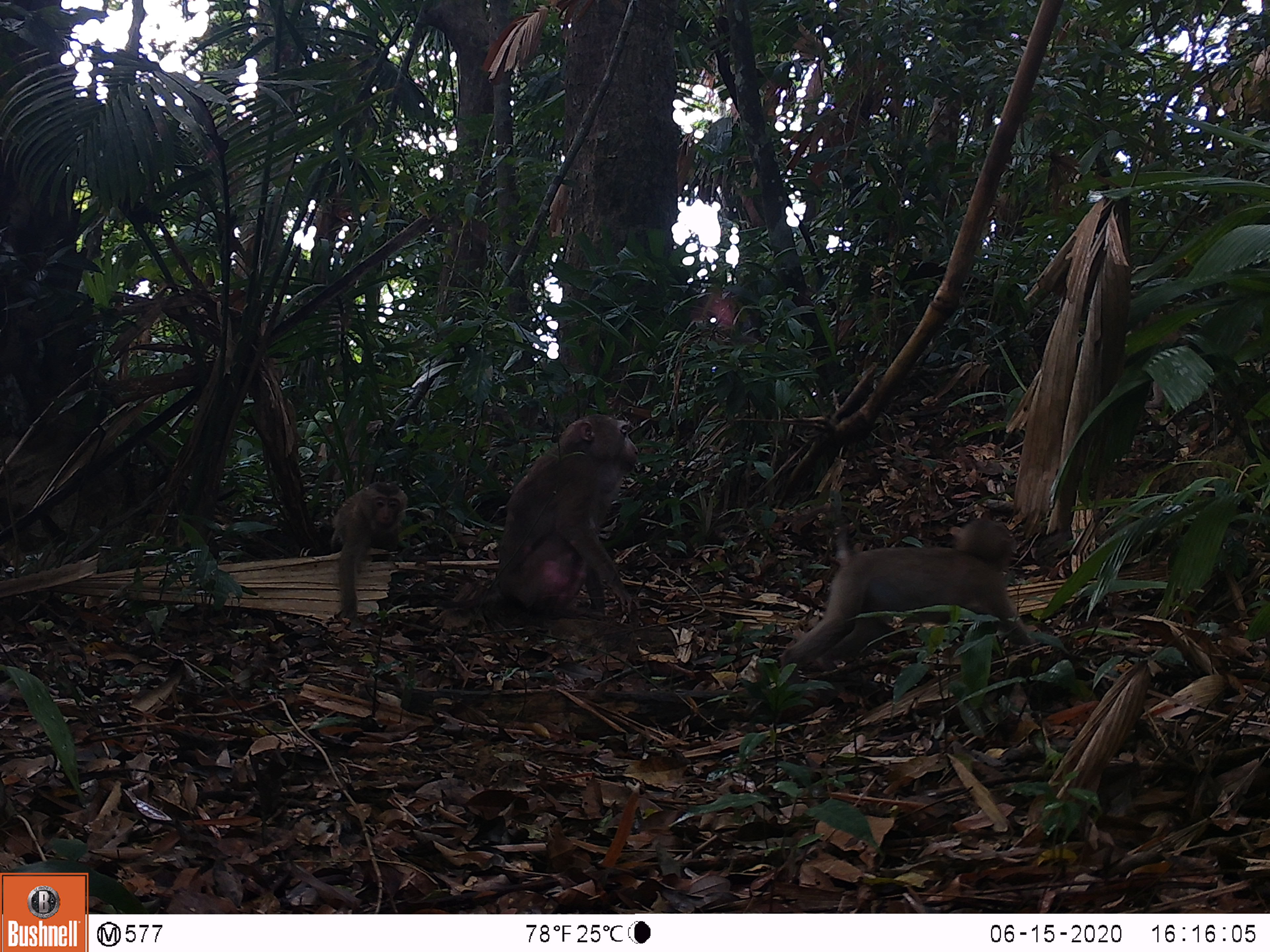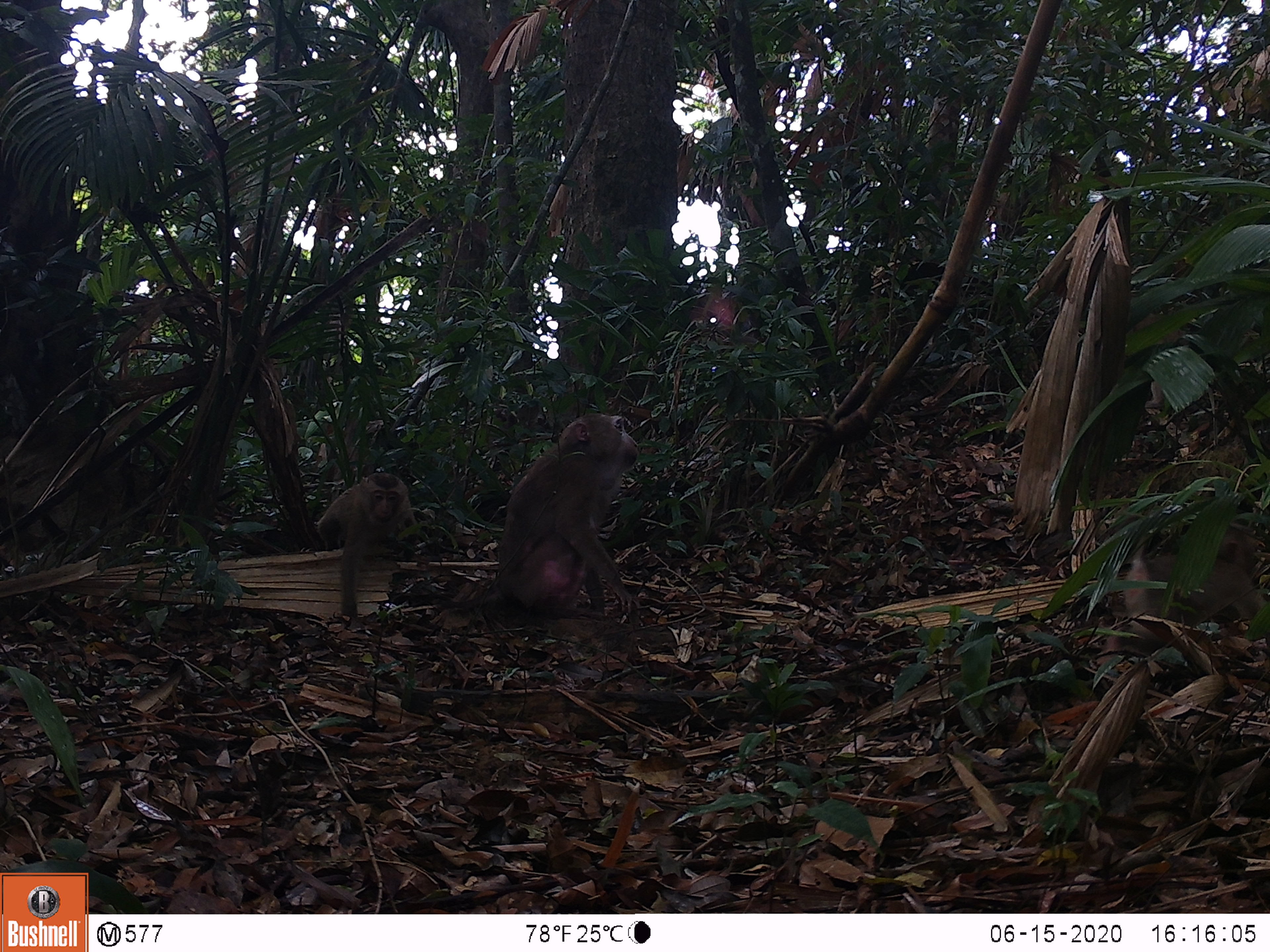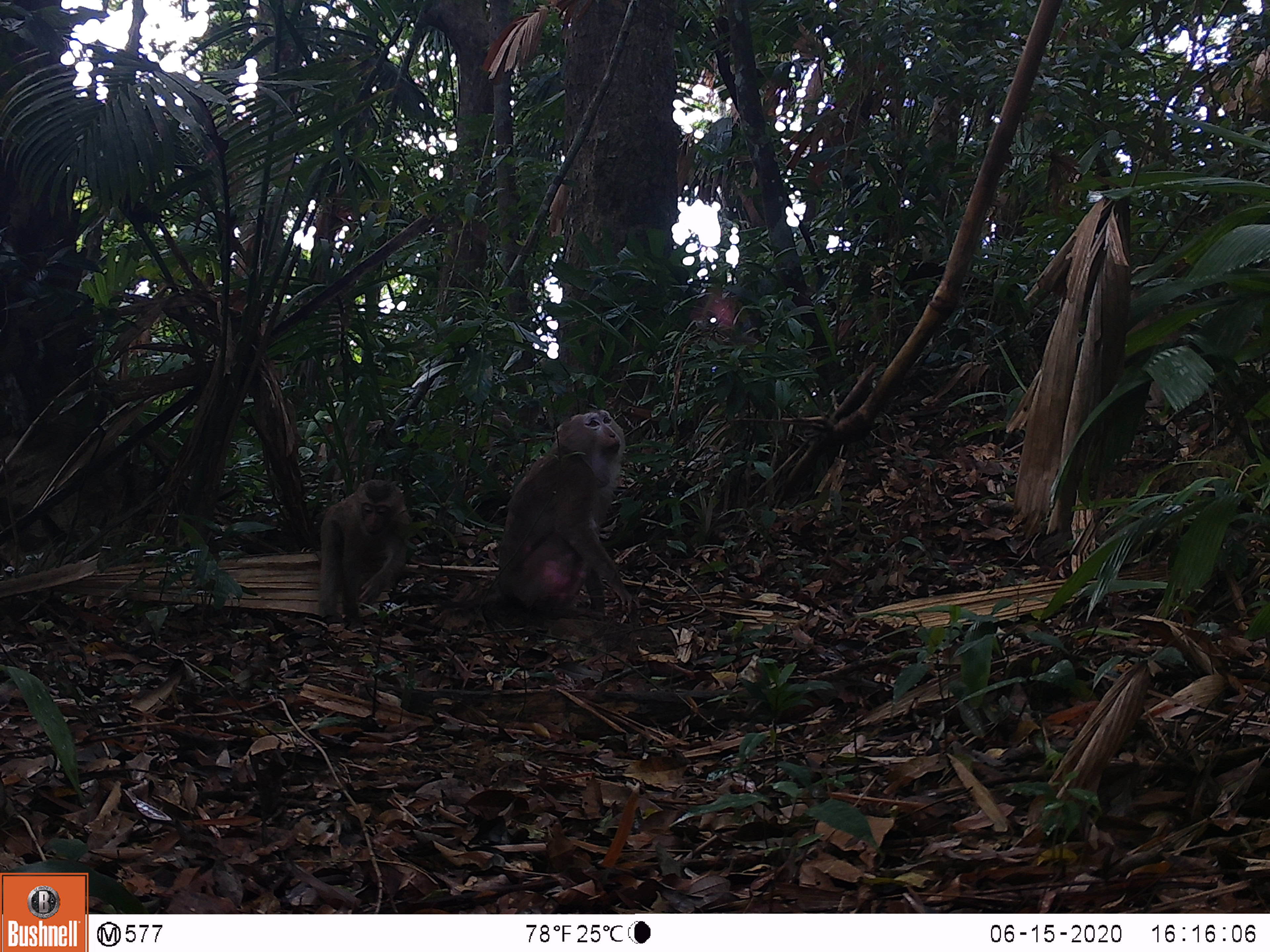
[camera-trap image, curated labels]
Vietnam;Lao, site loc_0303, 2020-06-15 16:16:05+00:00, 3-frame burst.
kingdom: Animalia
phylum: Chordata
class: Mammalia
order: Primates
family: Cercopithecidae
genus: Macaca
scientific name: Macaca nemestrina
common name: pig-tailed macaque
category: pig tailed macaque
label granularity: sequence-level